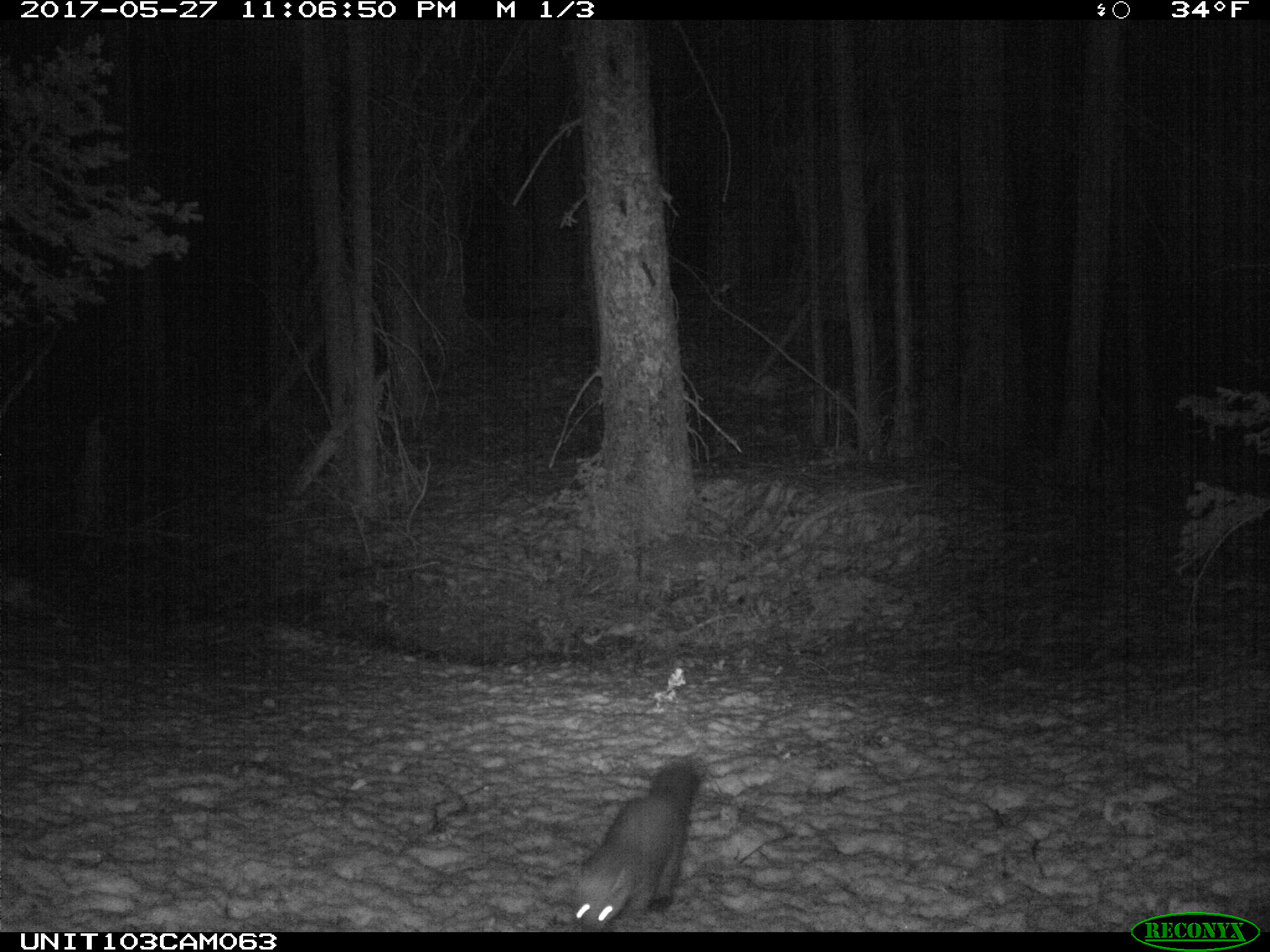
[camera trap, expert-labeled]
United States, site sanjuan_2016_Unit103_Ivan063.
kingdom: Animalia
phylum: Chordata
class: Mammalia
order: Carnivora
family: Mustelidae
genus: Martes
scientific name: Martes americana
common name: american marten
Martes americana (american marten).